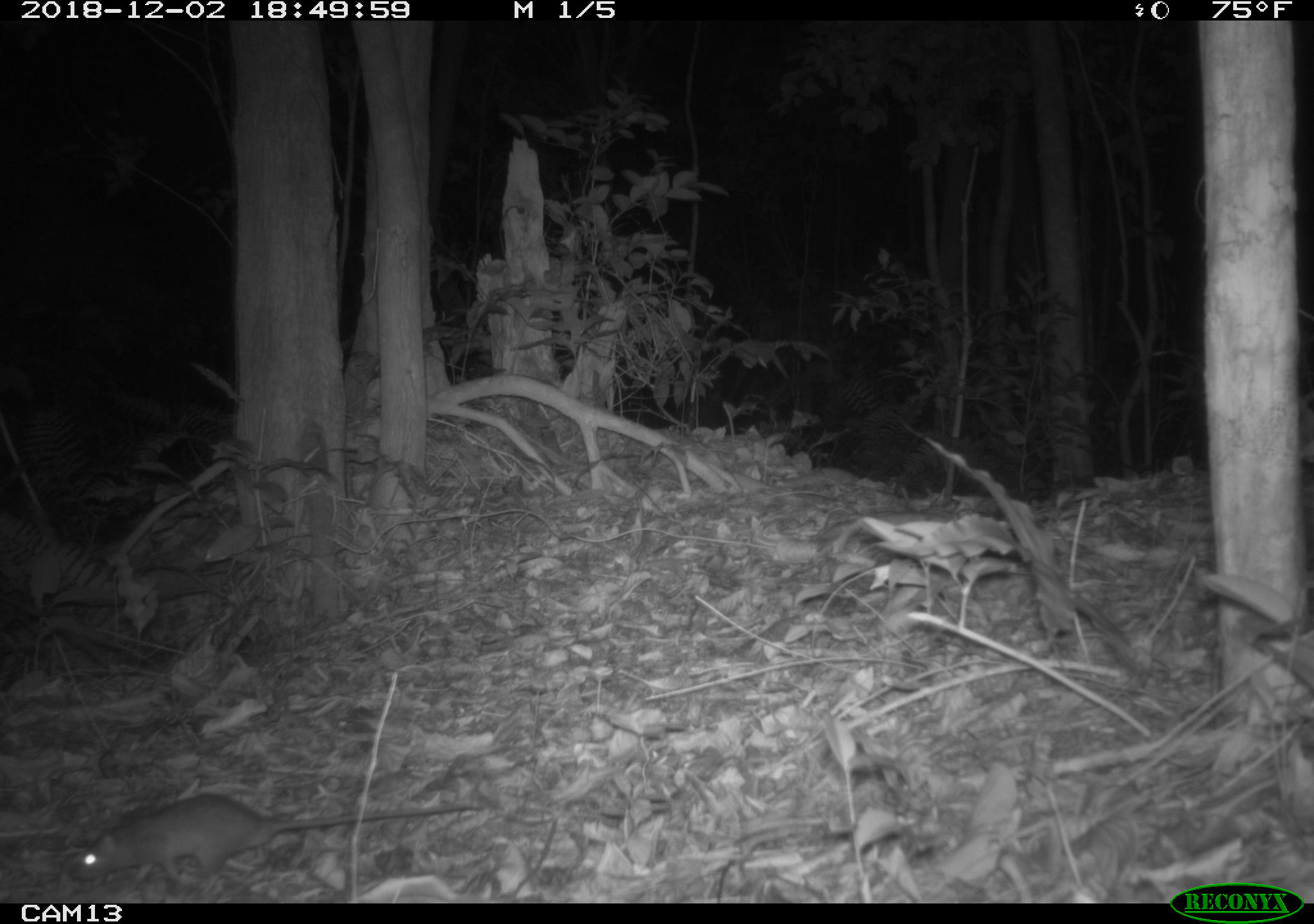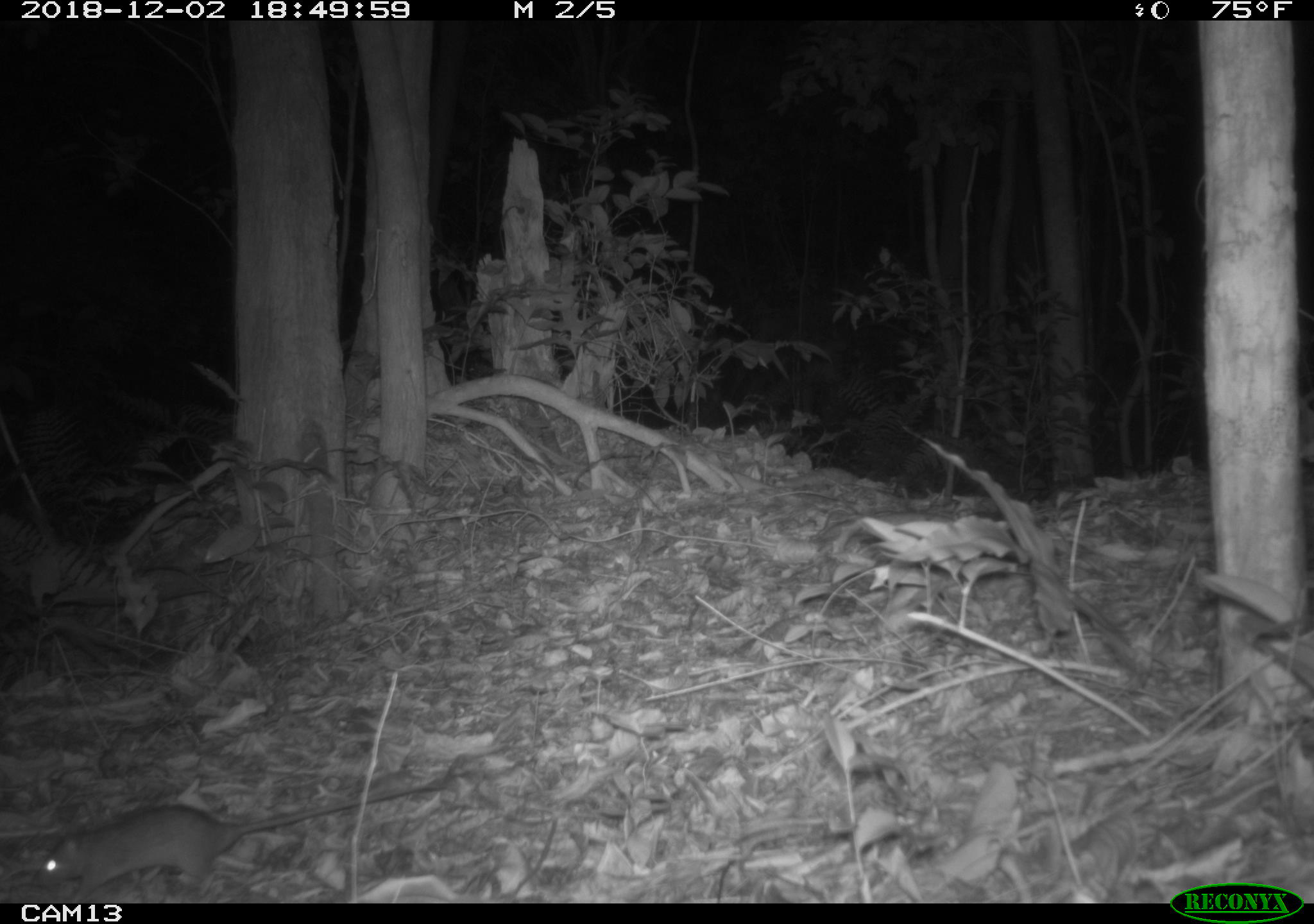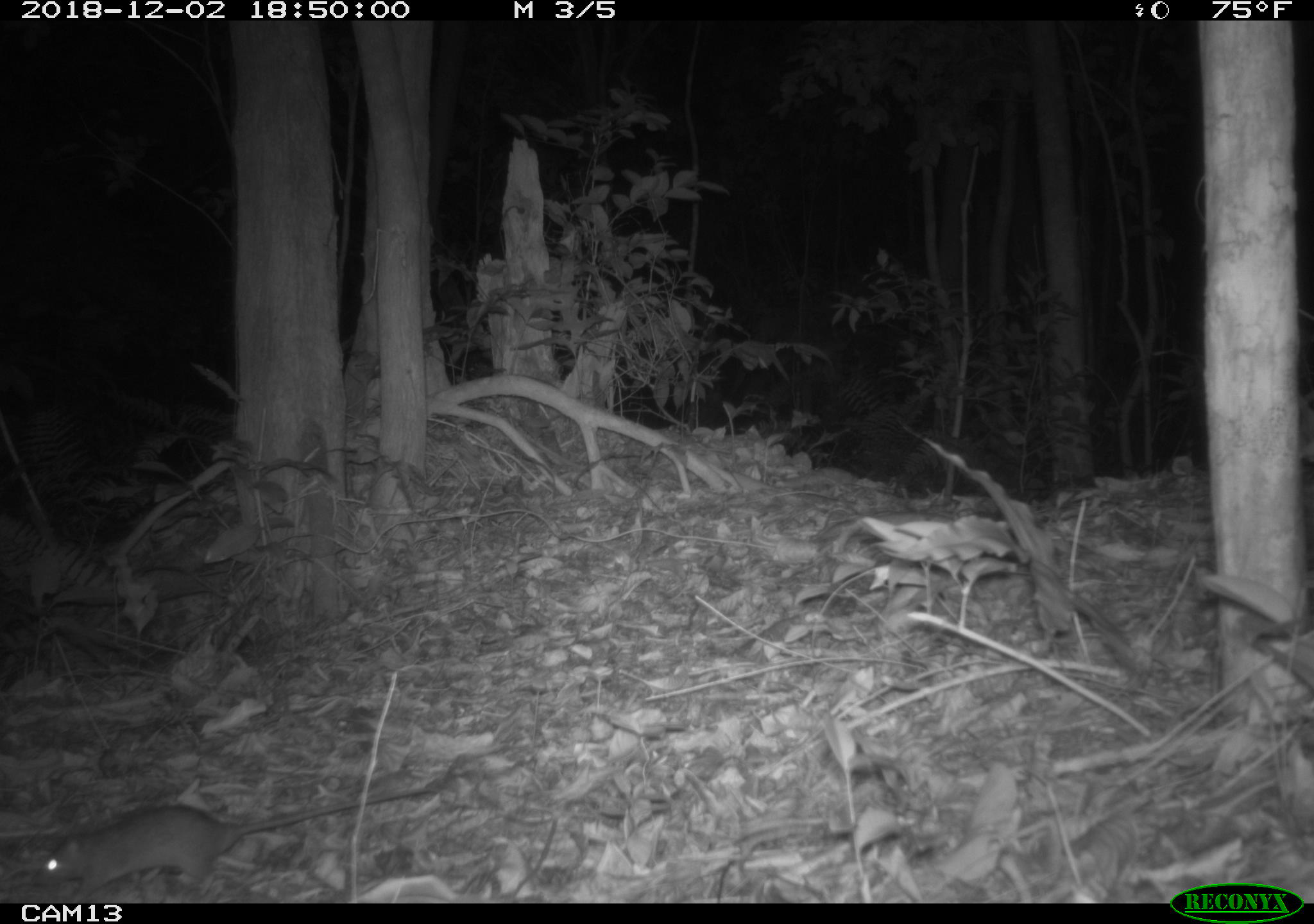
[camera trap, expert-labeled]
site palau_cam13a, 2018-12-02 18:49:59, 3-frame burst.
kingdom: Animalia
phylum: Chordata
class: Mammalia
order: Rodentia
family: Muridae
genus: Rattus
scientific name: Rattus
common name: rat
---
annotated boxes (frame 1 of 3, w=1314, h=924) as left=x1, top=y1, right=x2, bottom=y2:
rat: left=60, top=793, right=498, bottom=896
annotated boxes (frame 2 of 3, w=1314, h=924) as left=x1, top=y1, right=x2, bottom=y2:
rat: left=23, top=769, right=468, bottom=900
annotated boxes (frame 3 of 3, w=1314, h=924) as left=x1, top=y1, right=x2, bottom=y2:
rat: left=30, top=778, right=447, bottom=899